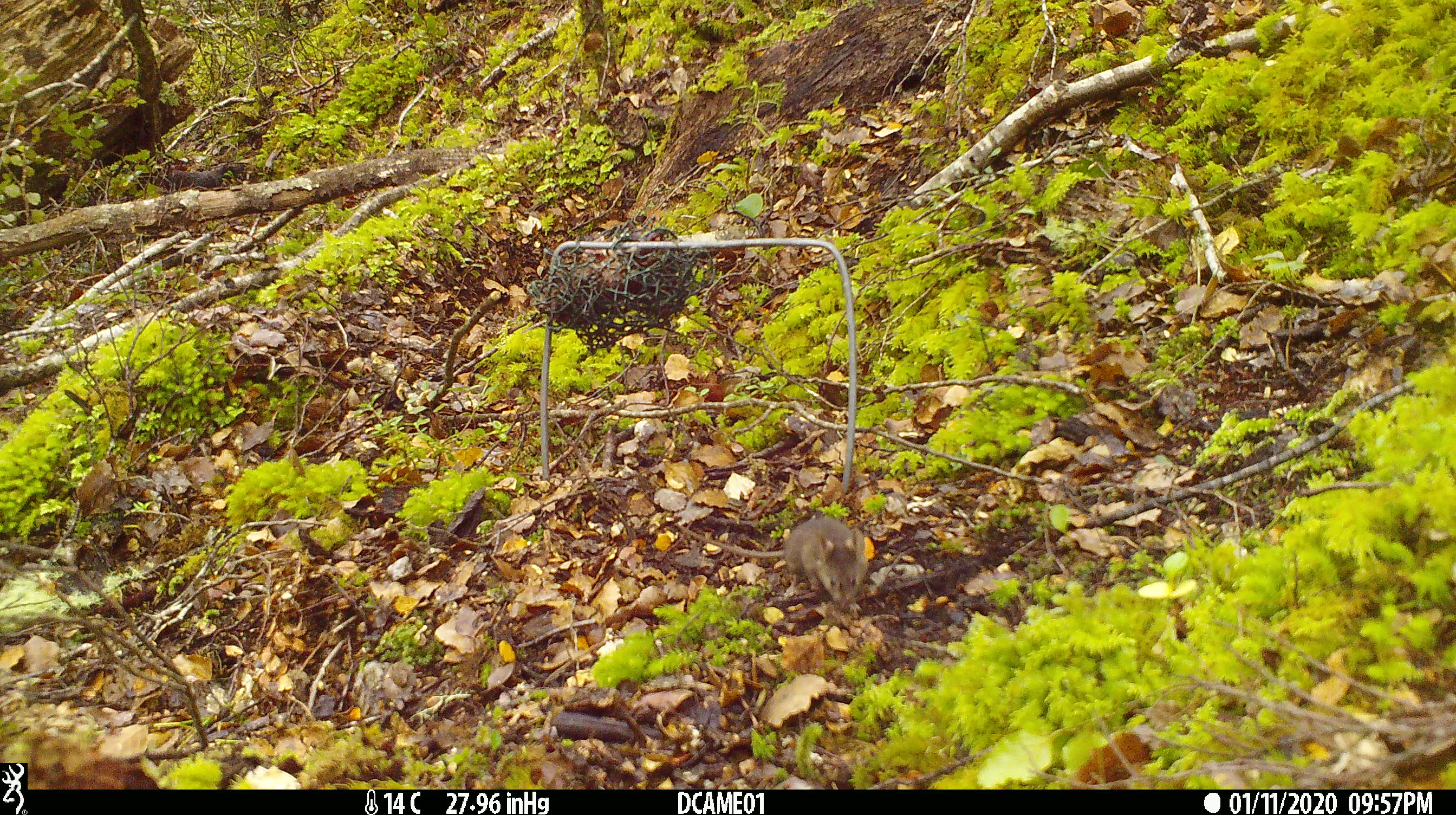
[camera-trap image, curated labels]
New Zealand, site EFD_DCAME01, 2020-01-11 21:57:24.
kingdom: Animalia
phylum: Chordata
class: Mammalia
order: Rodentia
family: Muridae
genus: Mus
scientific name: Mus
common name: mouse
Mouse (Mus).